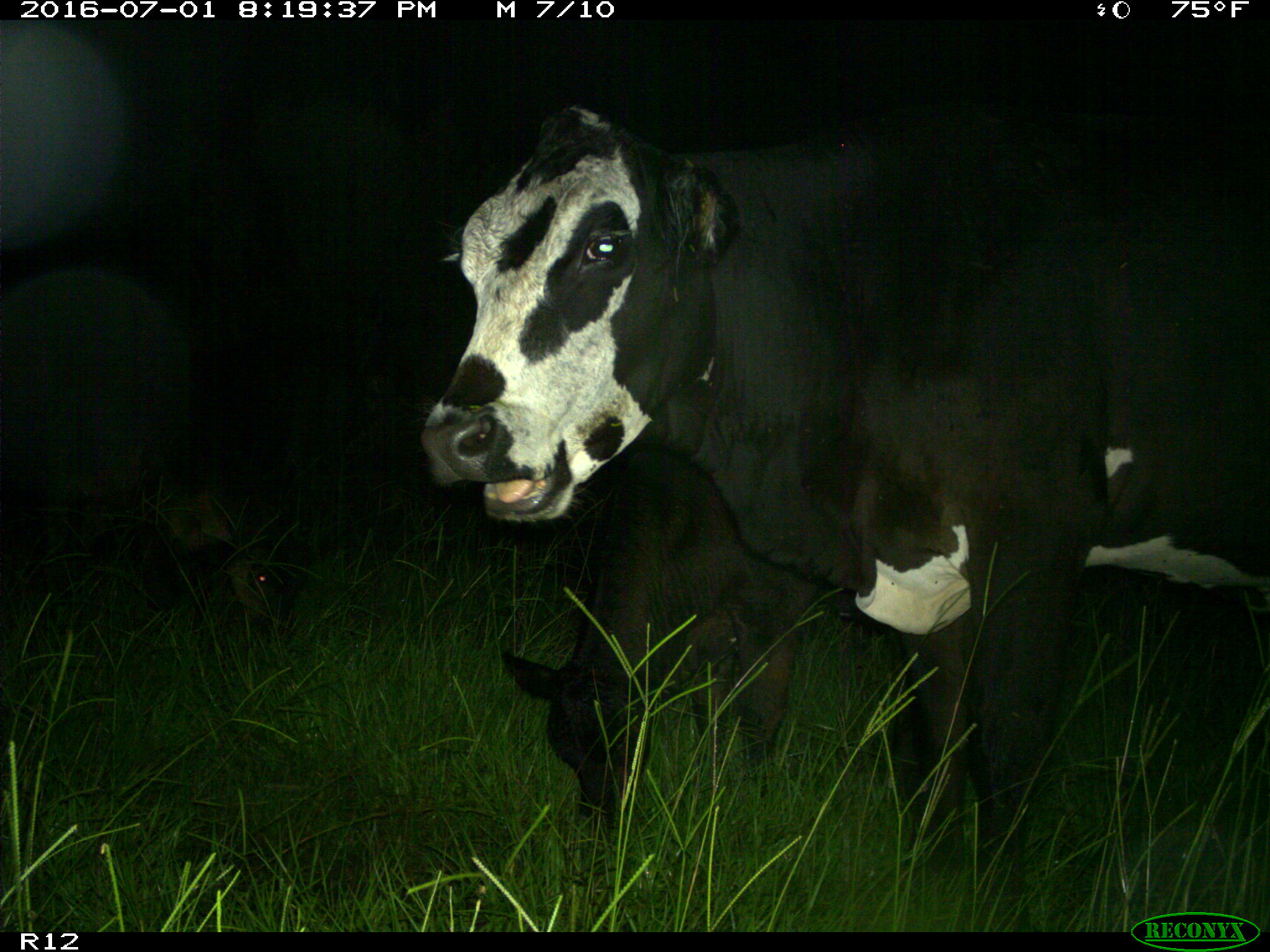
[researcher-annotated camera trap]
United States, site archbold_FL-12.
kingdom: Animalia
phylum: Chordata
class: Mammalia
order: Artiodactyla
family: Bovidae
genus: Bos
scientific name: Bos taurus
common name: domestic cow